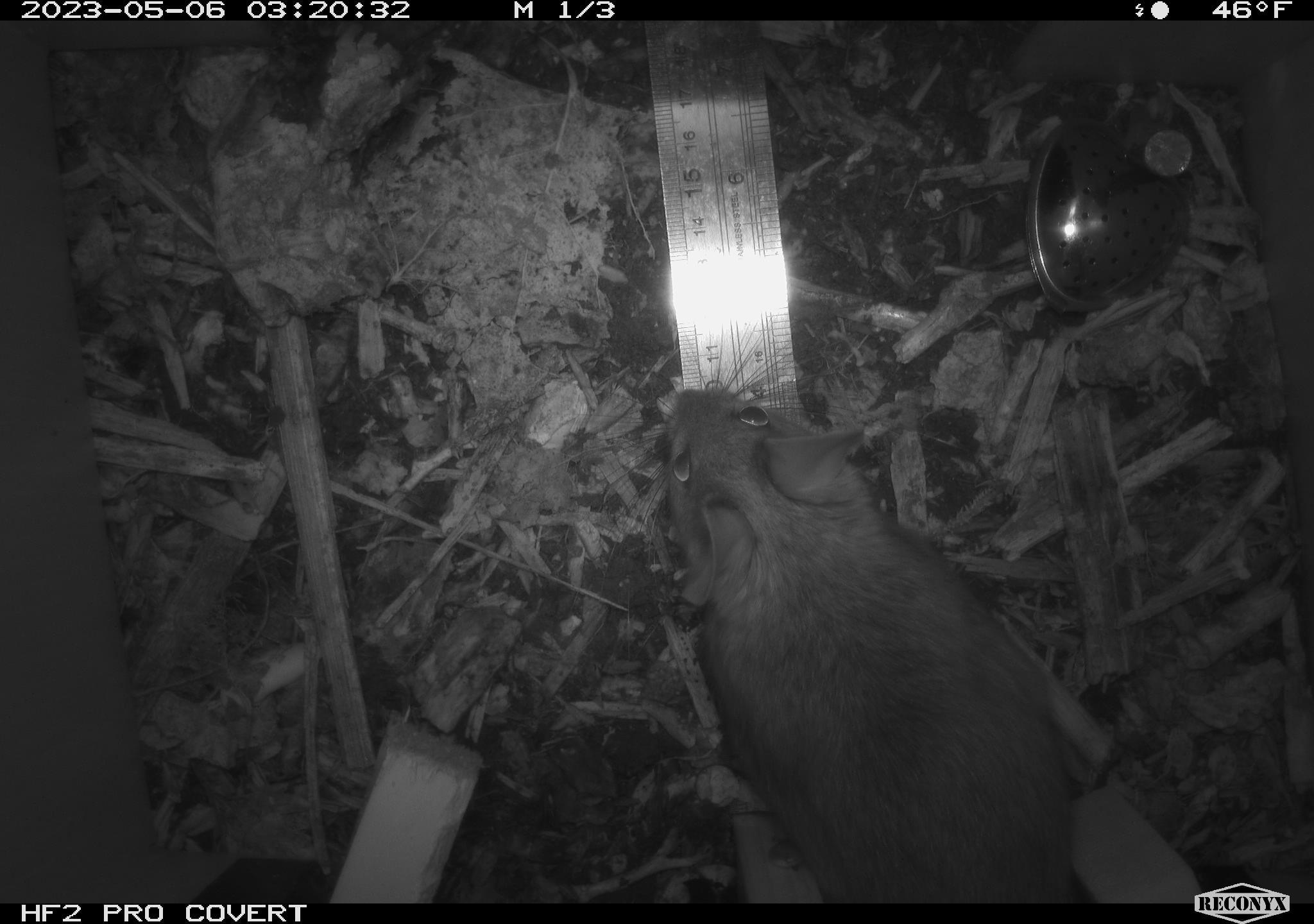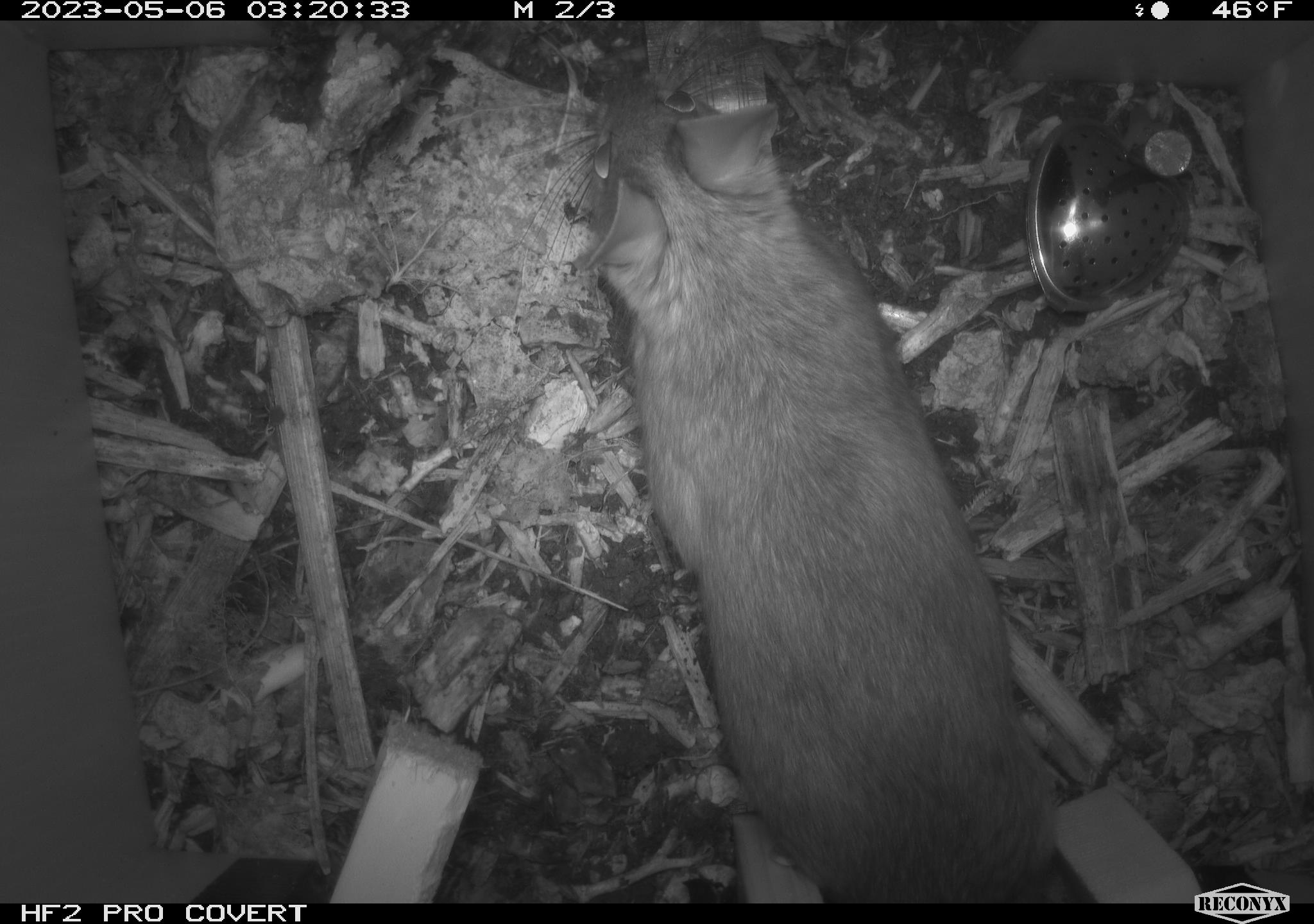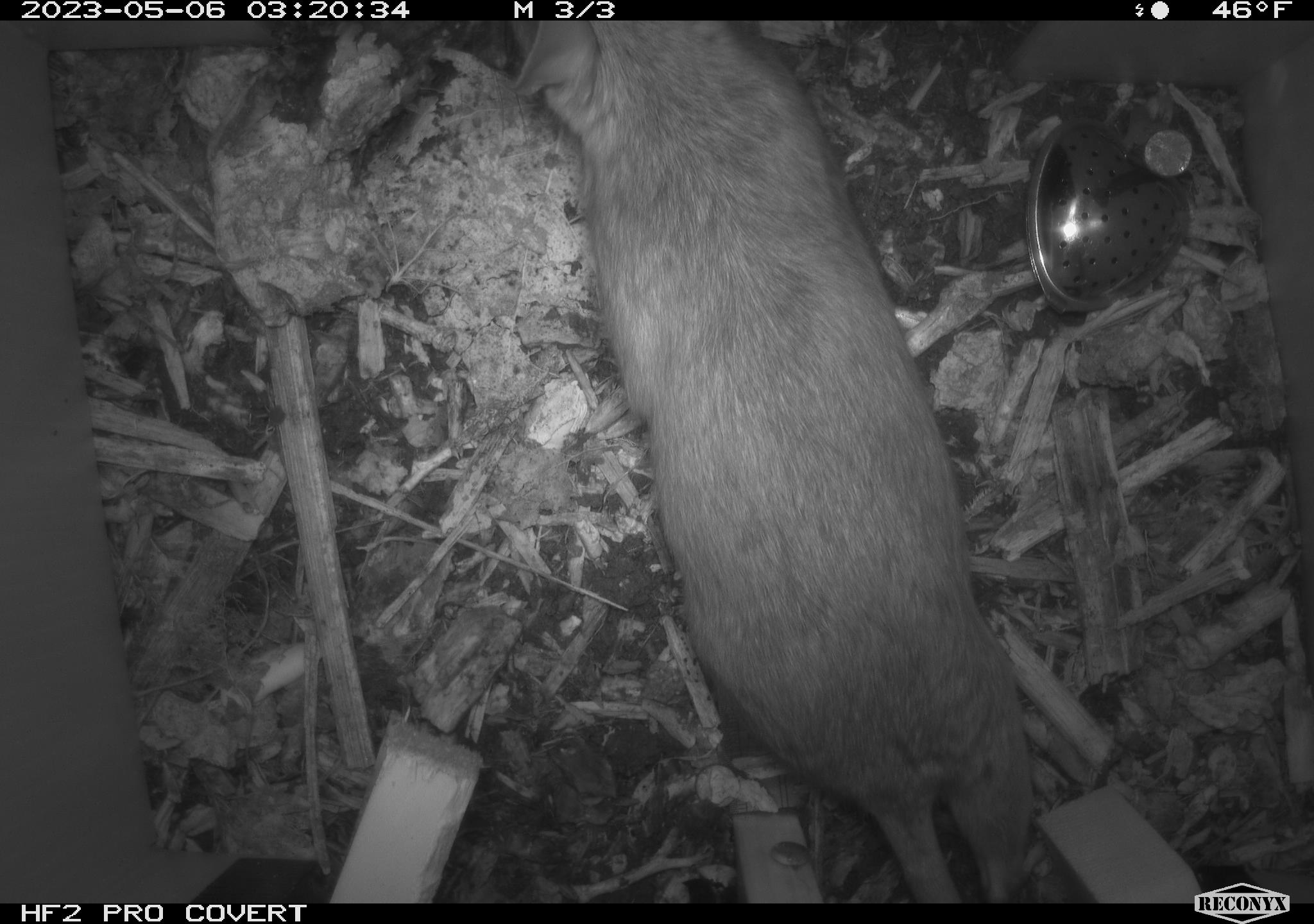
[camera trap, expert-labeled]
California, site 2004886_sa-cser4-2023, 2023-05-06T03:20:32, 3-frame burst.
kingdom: Animalia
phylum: Chordata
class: Mammalia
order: Rodentia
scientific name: Rodentia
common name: mouse species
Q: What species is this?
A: Mouse species (Rodentia).